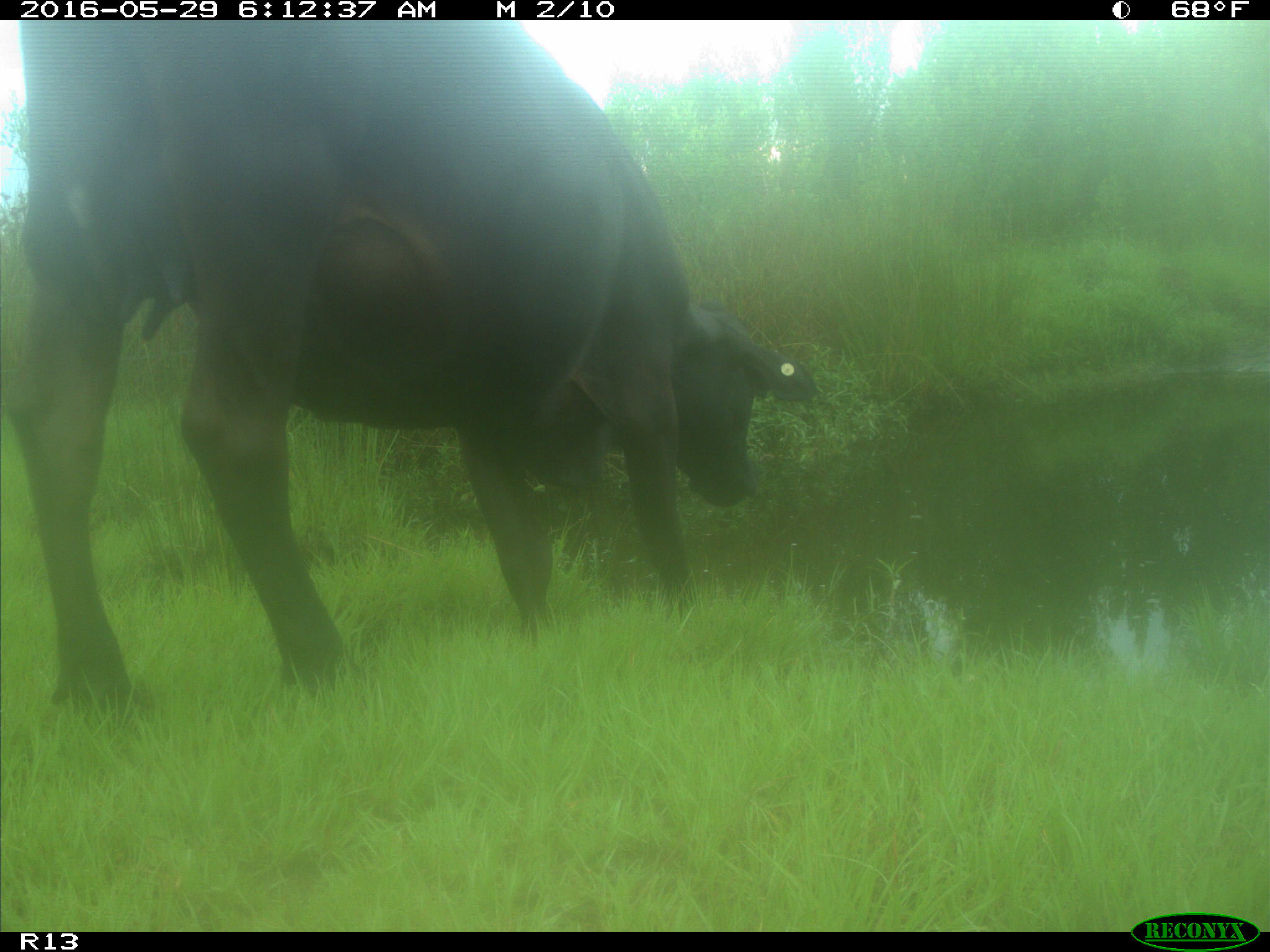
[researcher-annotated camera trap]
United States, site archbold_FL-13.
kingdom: Animalia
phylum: Chordata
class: Mammalia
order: Artiodactyla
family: Bovidae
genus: Bos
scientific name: Bos taurus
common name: domestic cow